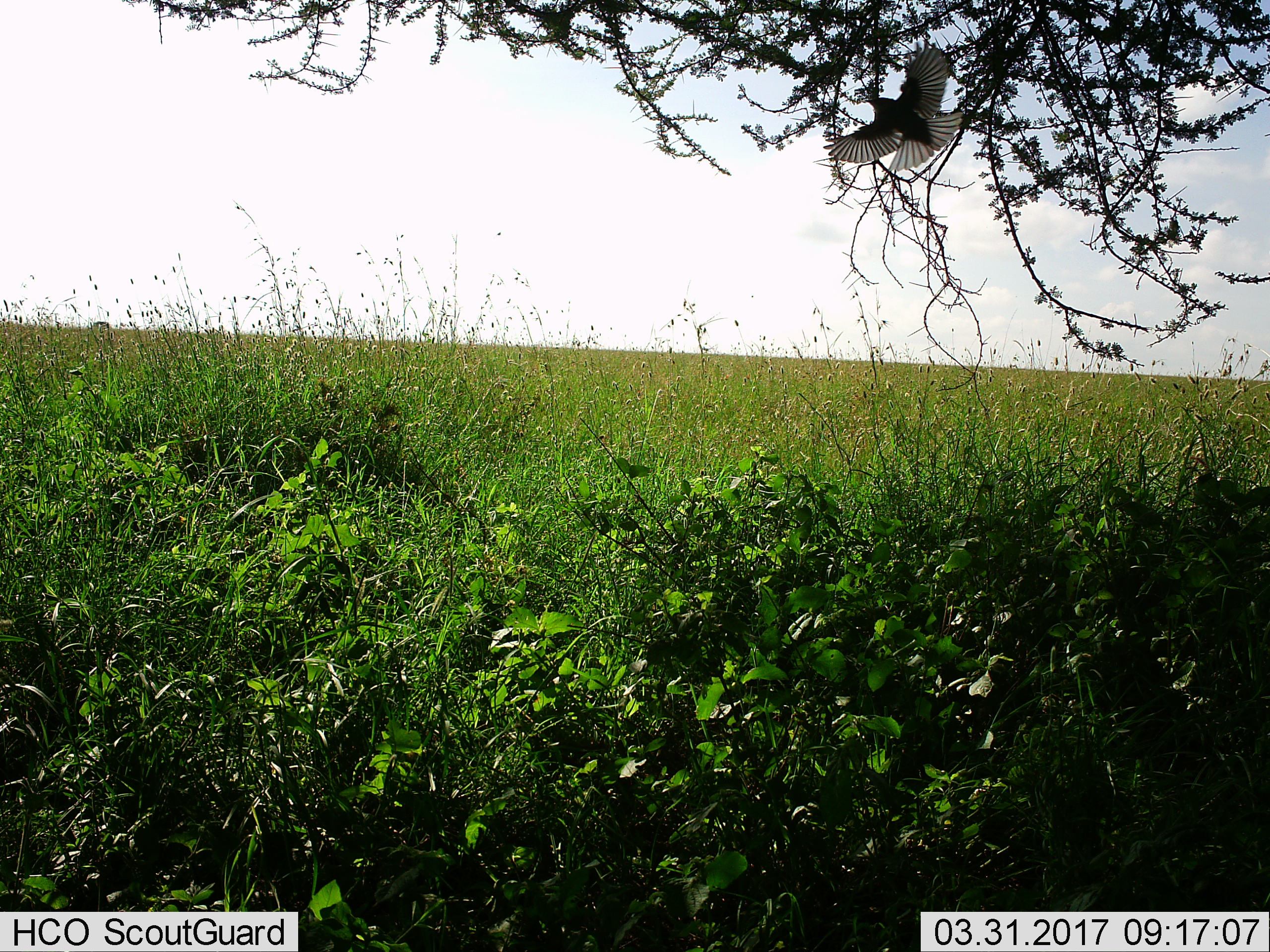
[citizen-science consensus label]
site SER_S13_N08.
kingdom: Animalia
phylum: Chordata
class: Aves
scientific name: Aves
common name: bird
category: birdother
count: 1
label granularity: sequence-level